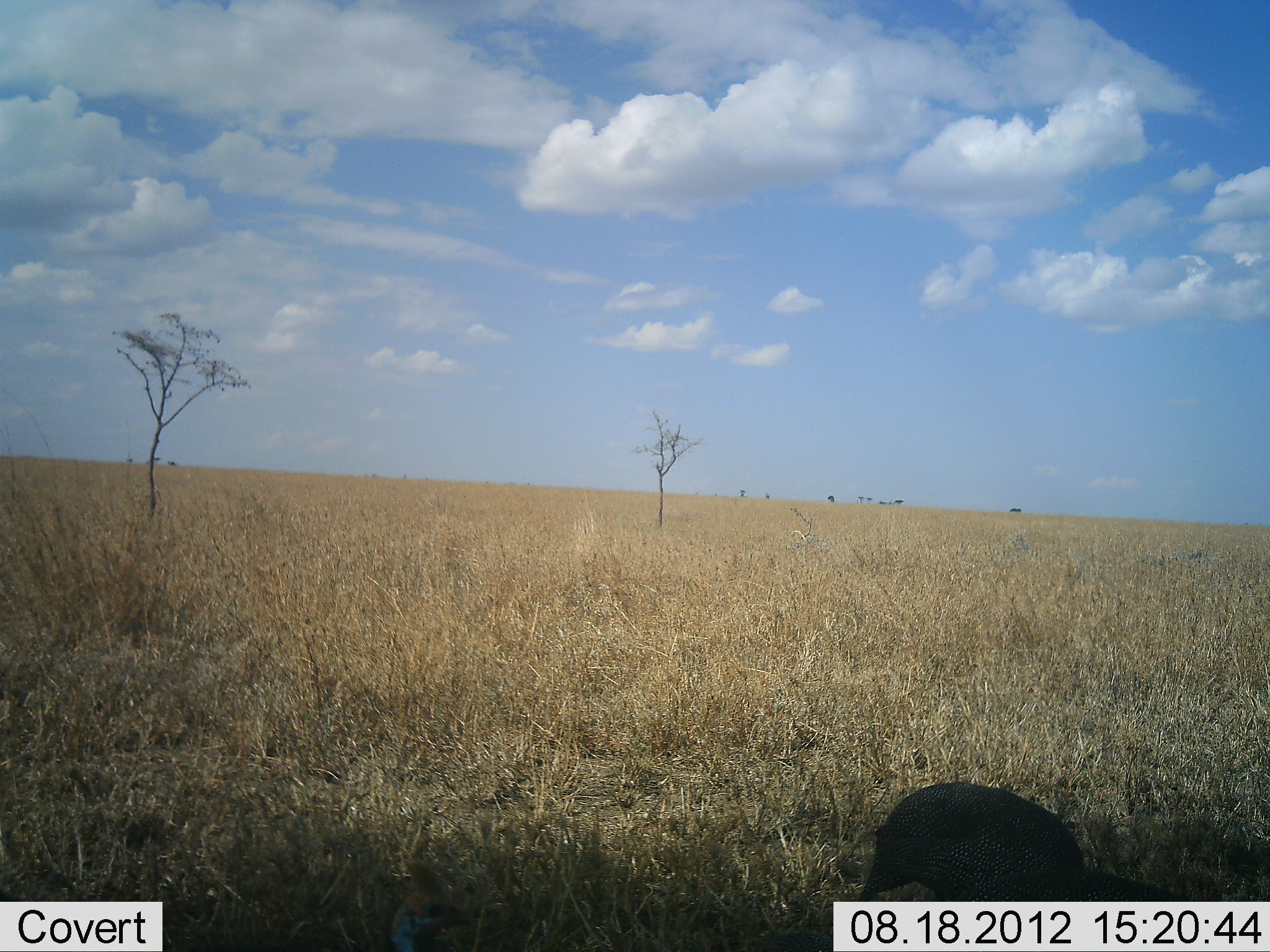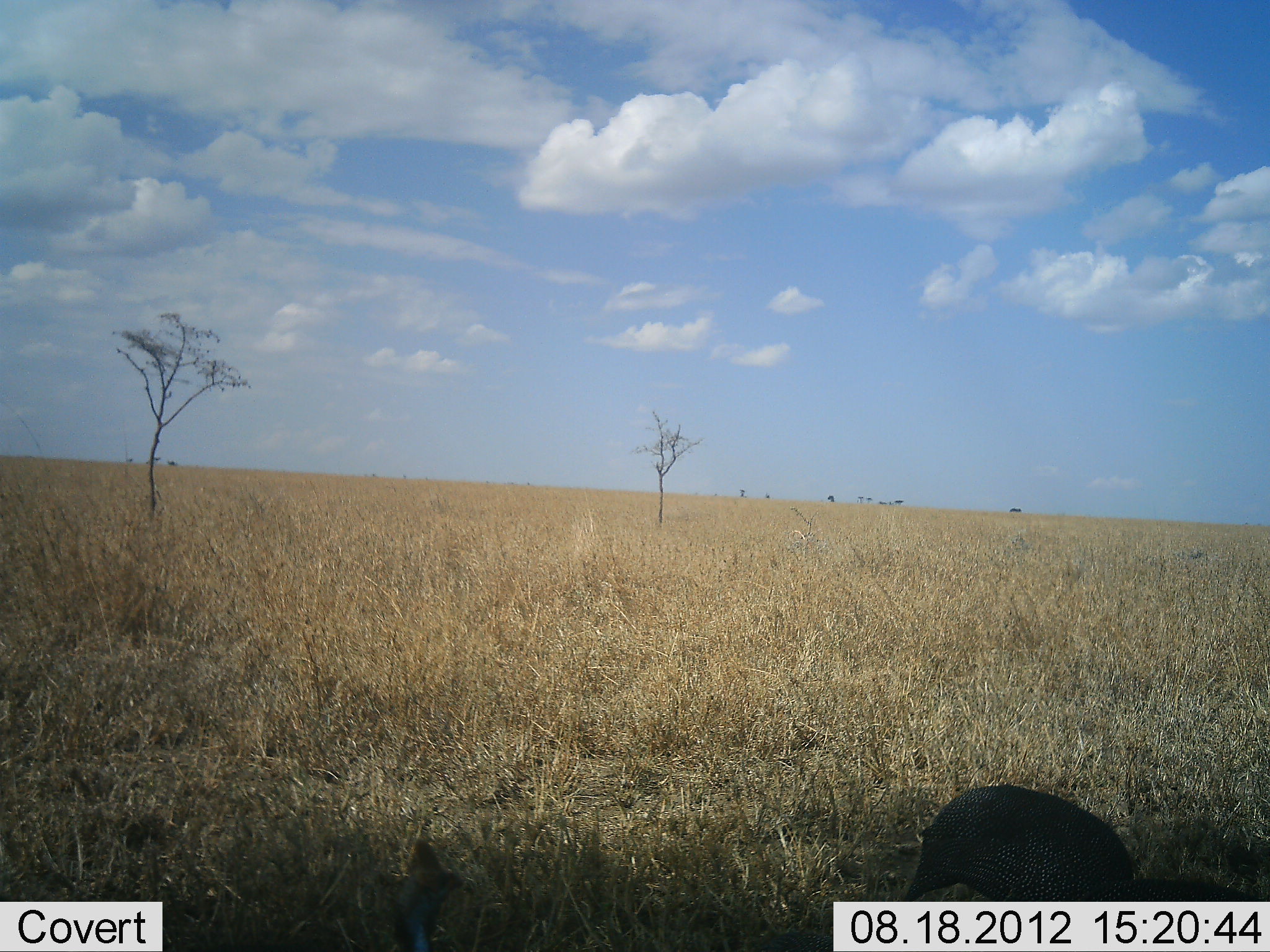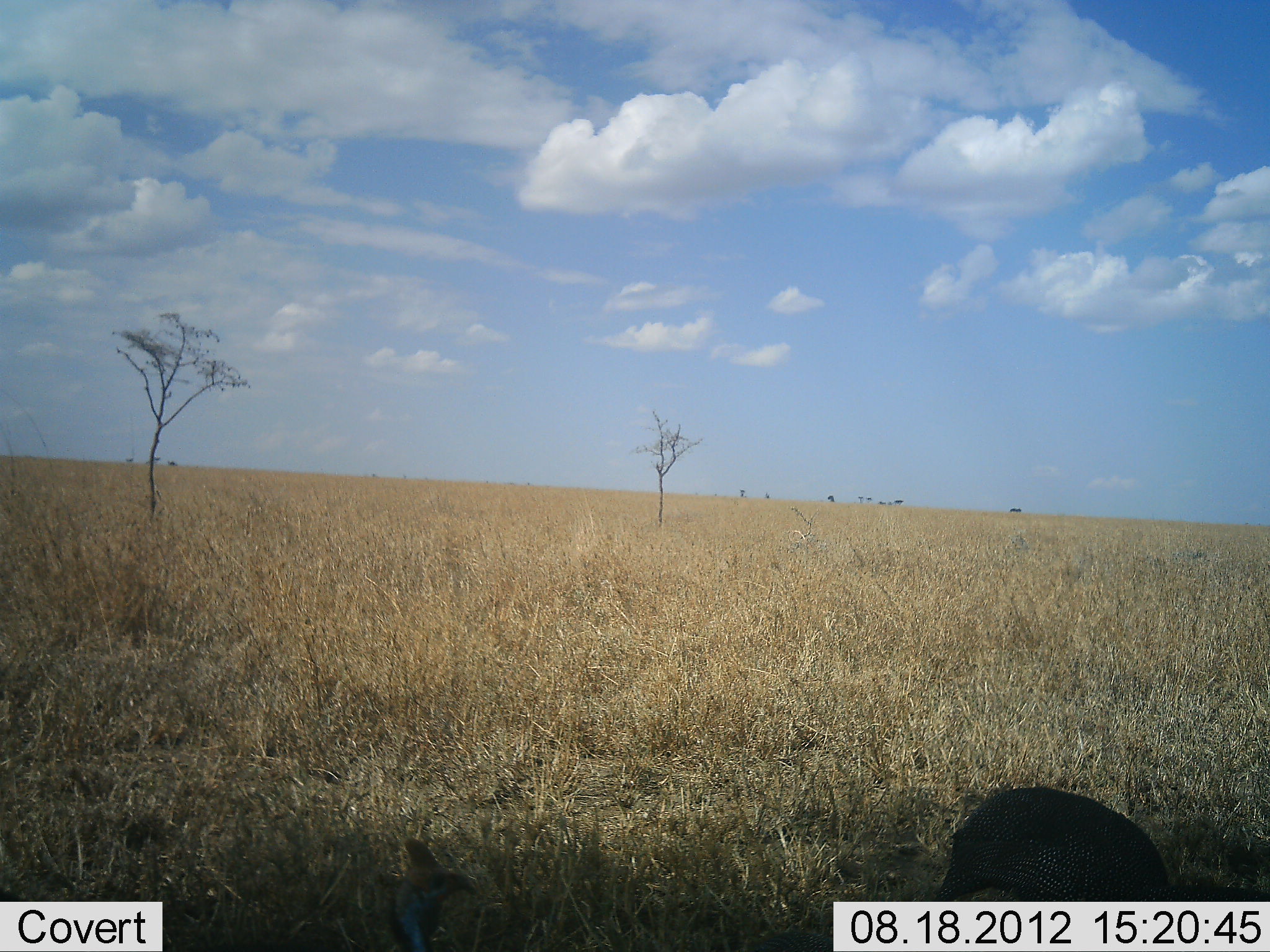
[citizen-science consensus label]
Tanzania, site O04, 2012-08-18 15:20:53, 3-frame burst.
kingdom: Animalia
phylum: Chordata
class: Aves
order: Galliformes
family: Numididae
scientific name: Numididae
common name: guinea fowl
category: guineafowl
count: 2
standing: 40%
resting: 0%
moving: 20%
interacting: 0%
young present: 0%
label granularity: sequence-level